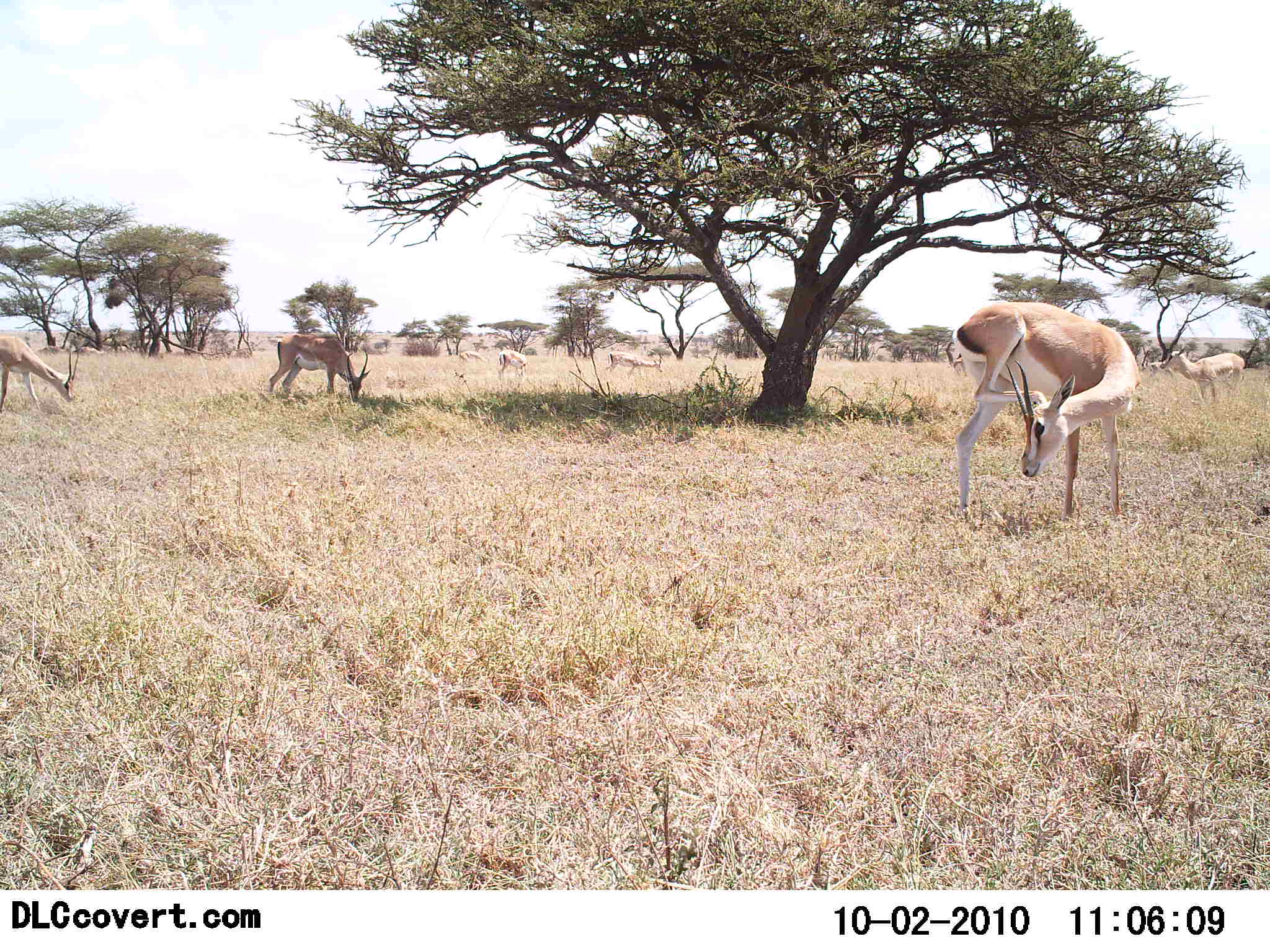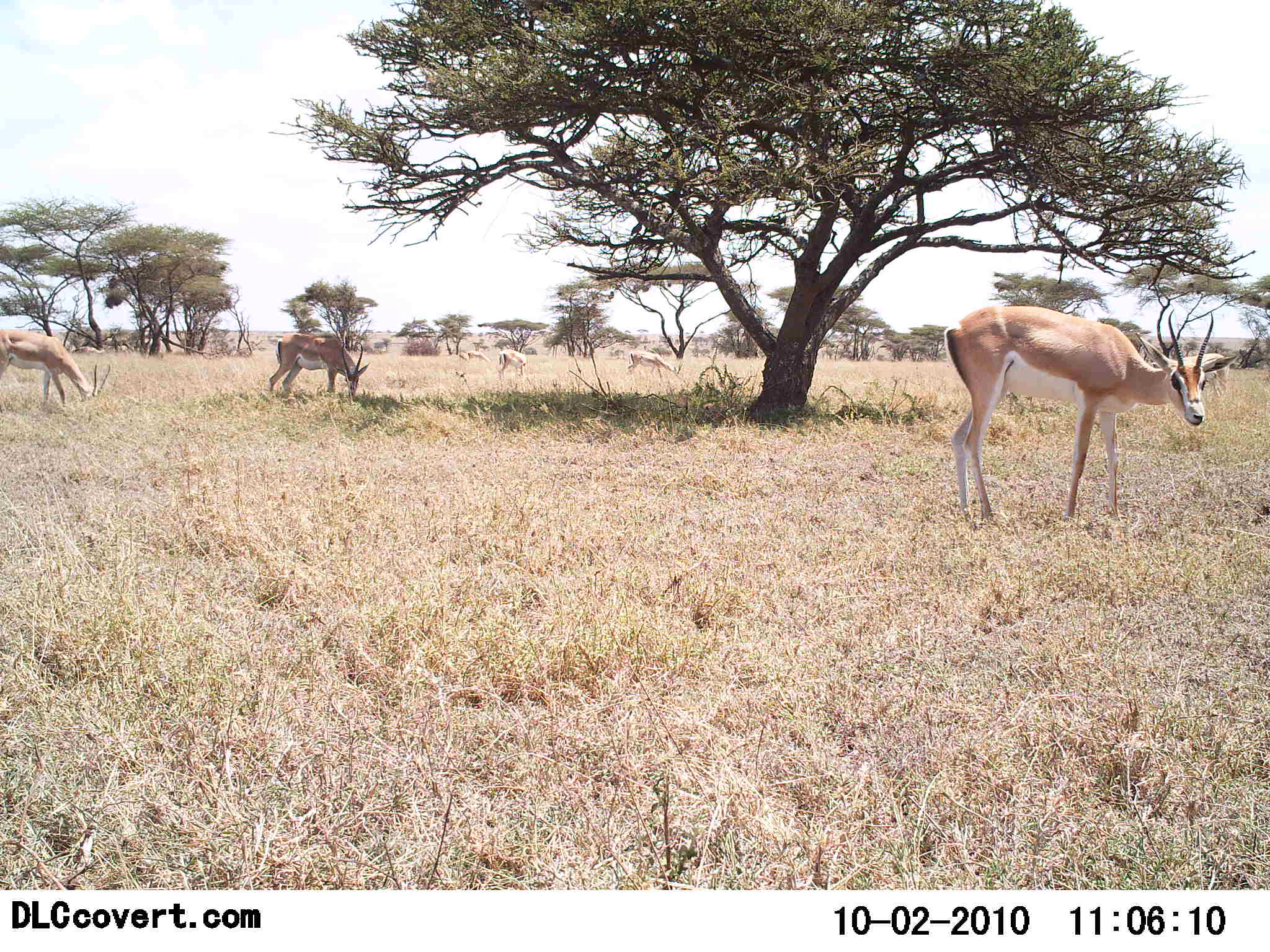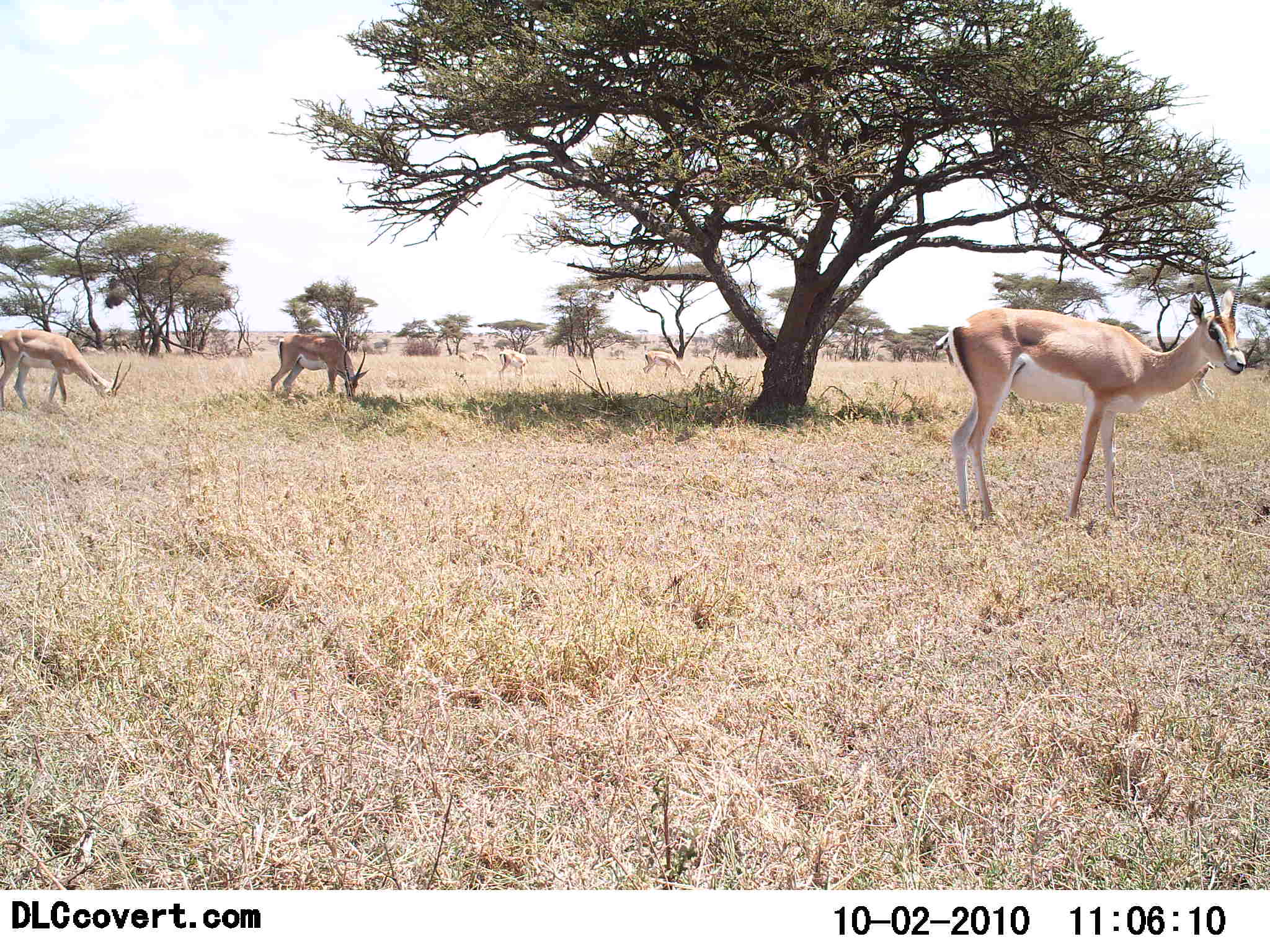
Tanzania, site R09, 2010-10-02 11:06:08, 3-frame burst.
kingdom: Animalia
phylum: Chordata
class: Mammalia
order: Artiodactyla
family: Bovidae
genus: Nanger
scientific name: Nanger granti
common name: grant's gazelle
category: gazellegrants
Gazellegrants (grant's gazelle) (Nanger granti), count 6. Behavior (volunteer vote fractions): standing 80%, resting 0%, moving 20%, interacting 0%. Young present (vote fraction): 0%. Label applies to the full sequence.